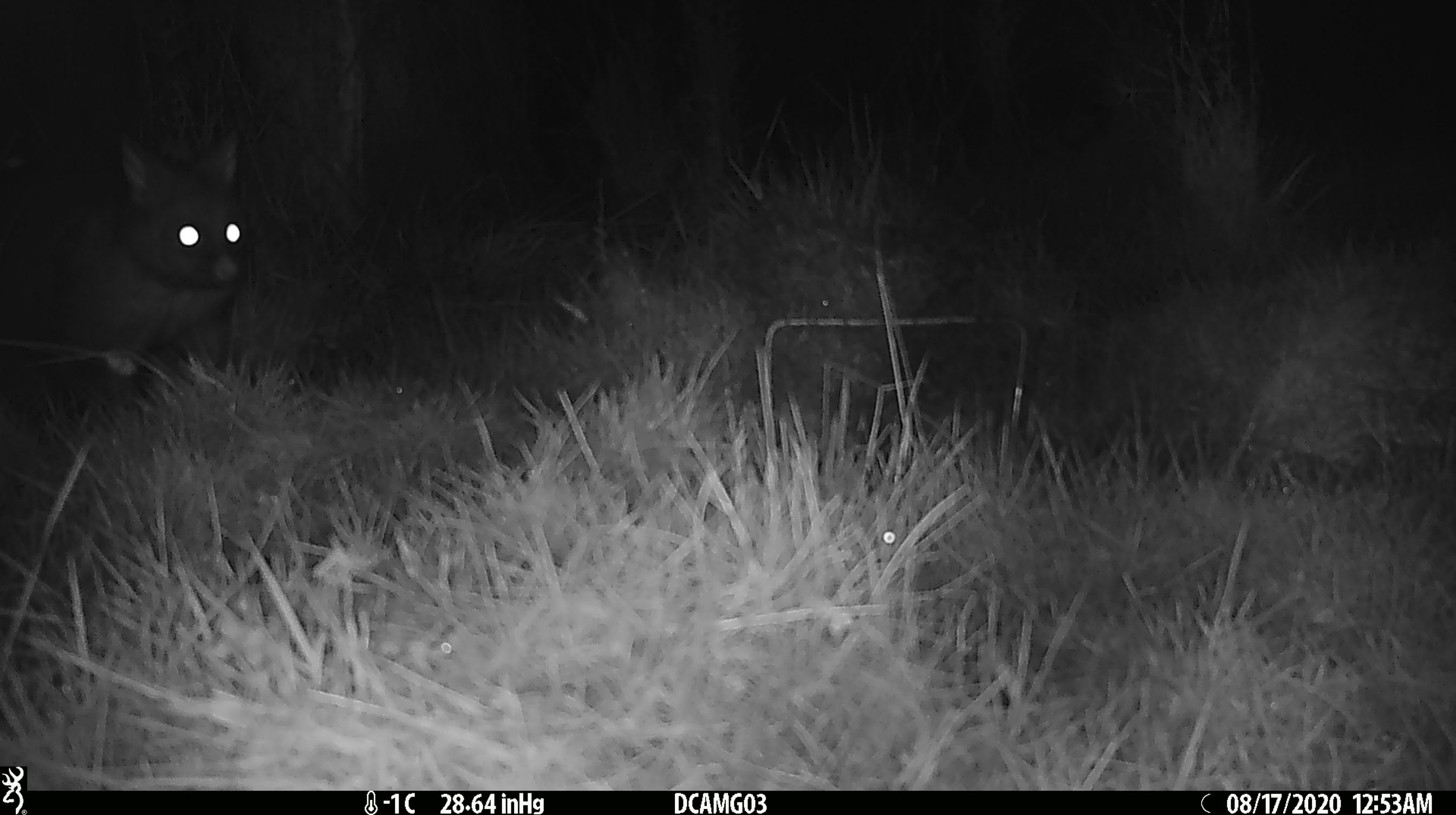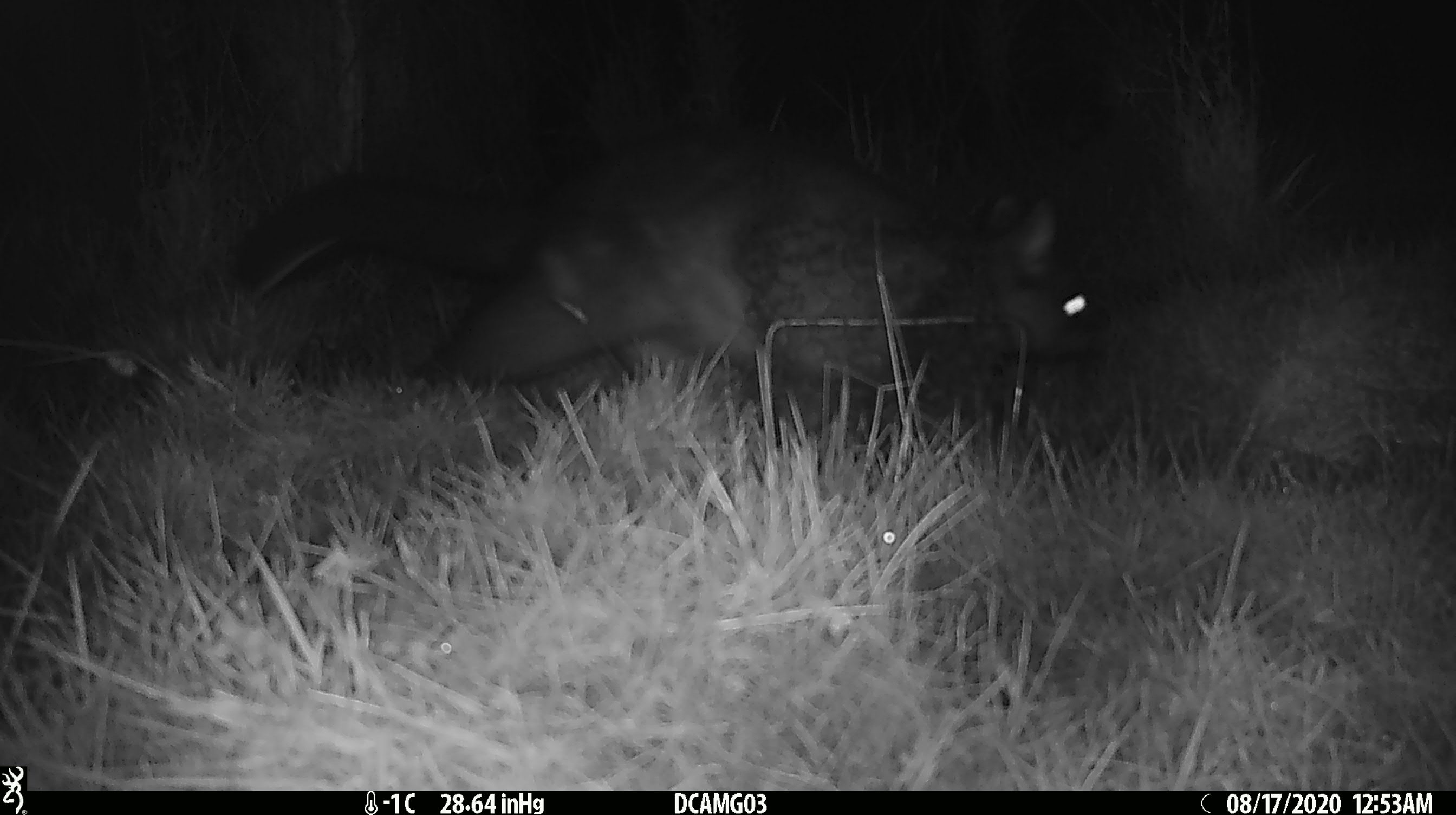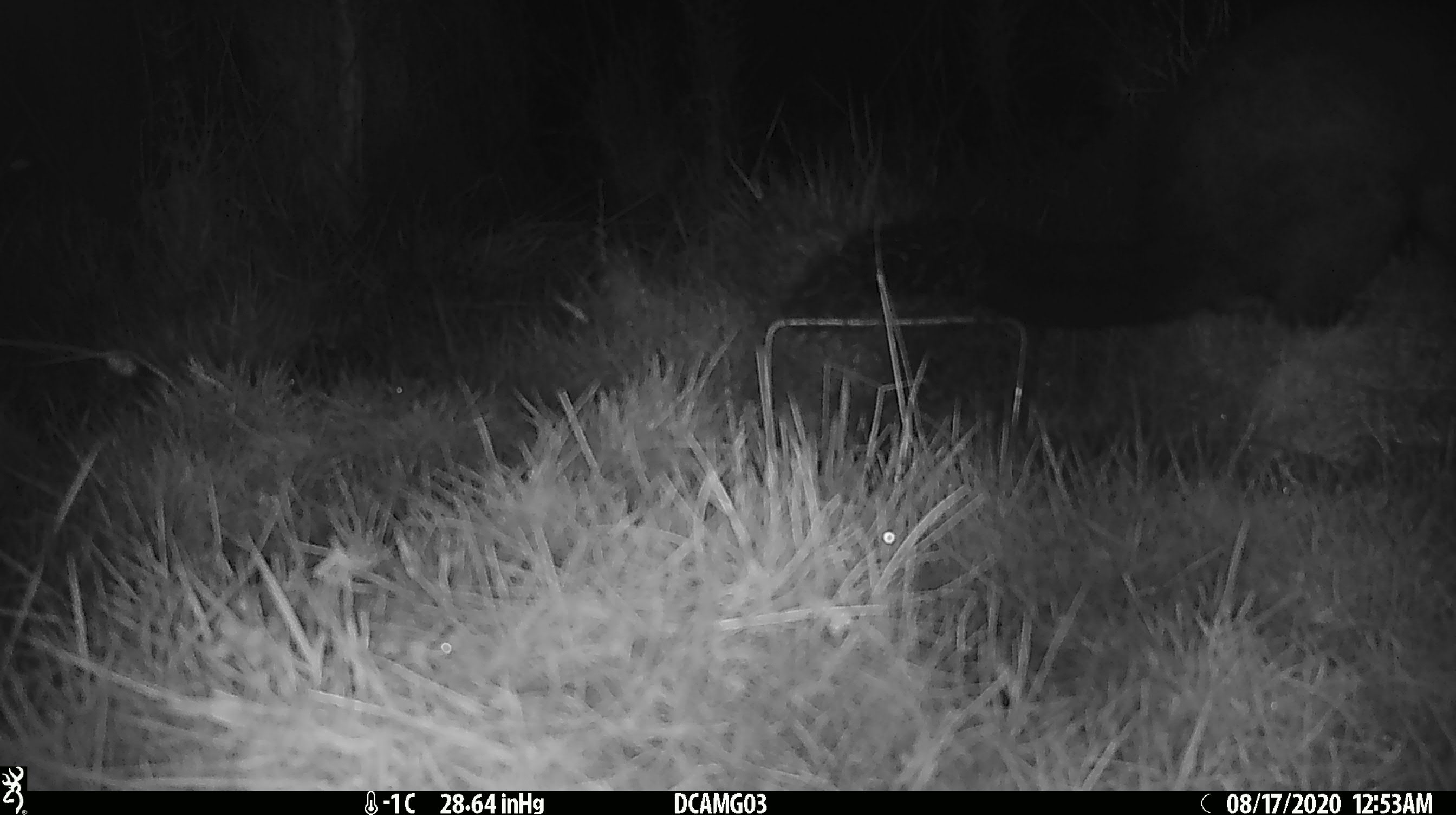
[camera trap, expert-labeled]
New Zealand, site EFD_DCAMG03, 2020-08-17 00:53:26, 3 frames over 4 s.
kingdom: Animalia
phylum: Chordata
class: Mammalia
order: Diprotodontia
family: Phalangeridae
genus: Trichosurus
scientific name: Trichosurus vulpecula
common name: common brushtail possum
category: possum